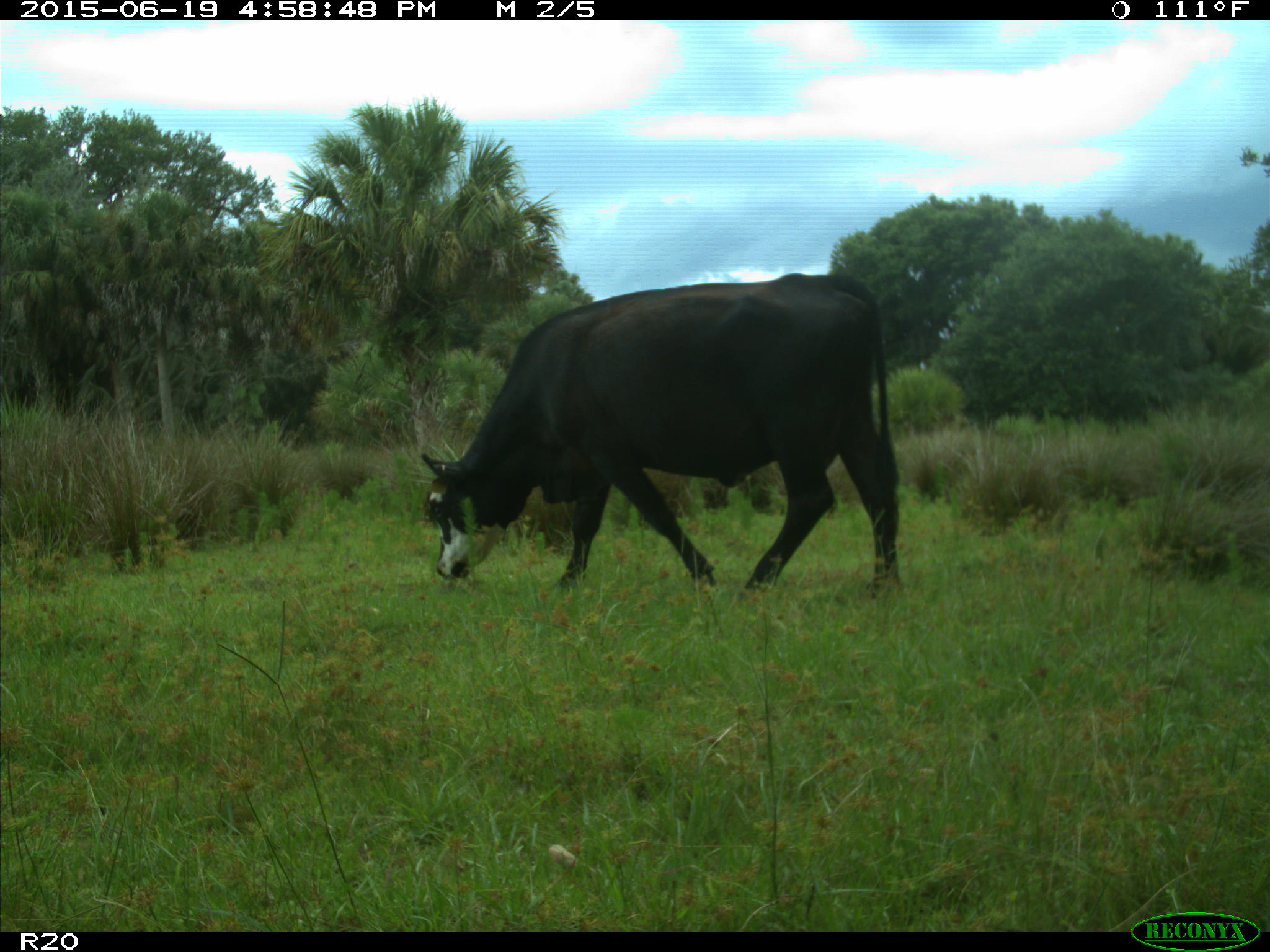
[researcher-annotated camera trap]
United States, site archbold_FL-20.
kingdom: Animalia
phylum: Chordata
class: Mammalia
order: Artiodactyla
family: Bovidae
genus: Bos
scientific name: Bos taurus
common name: domestic cow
Bos taurus (domestic cow).